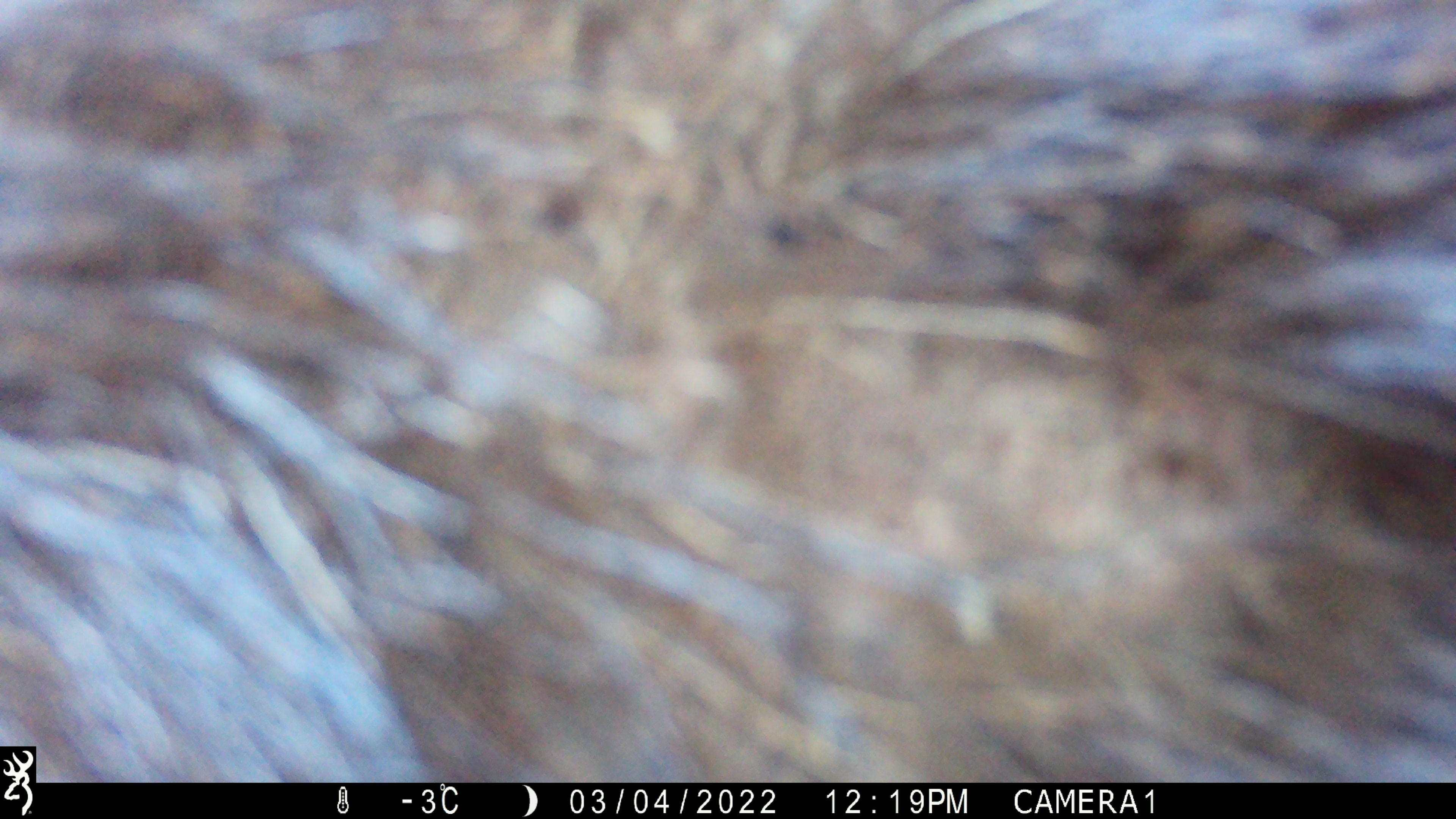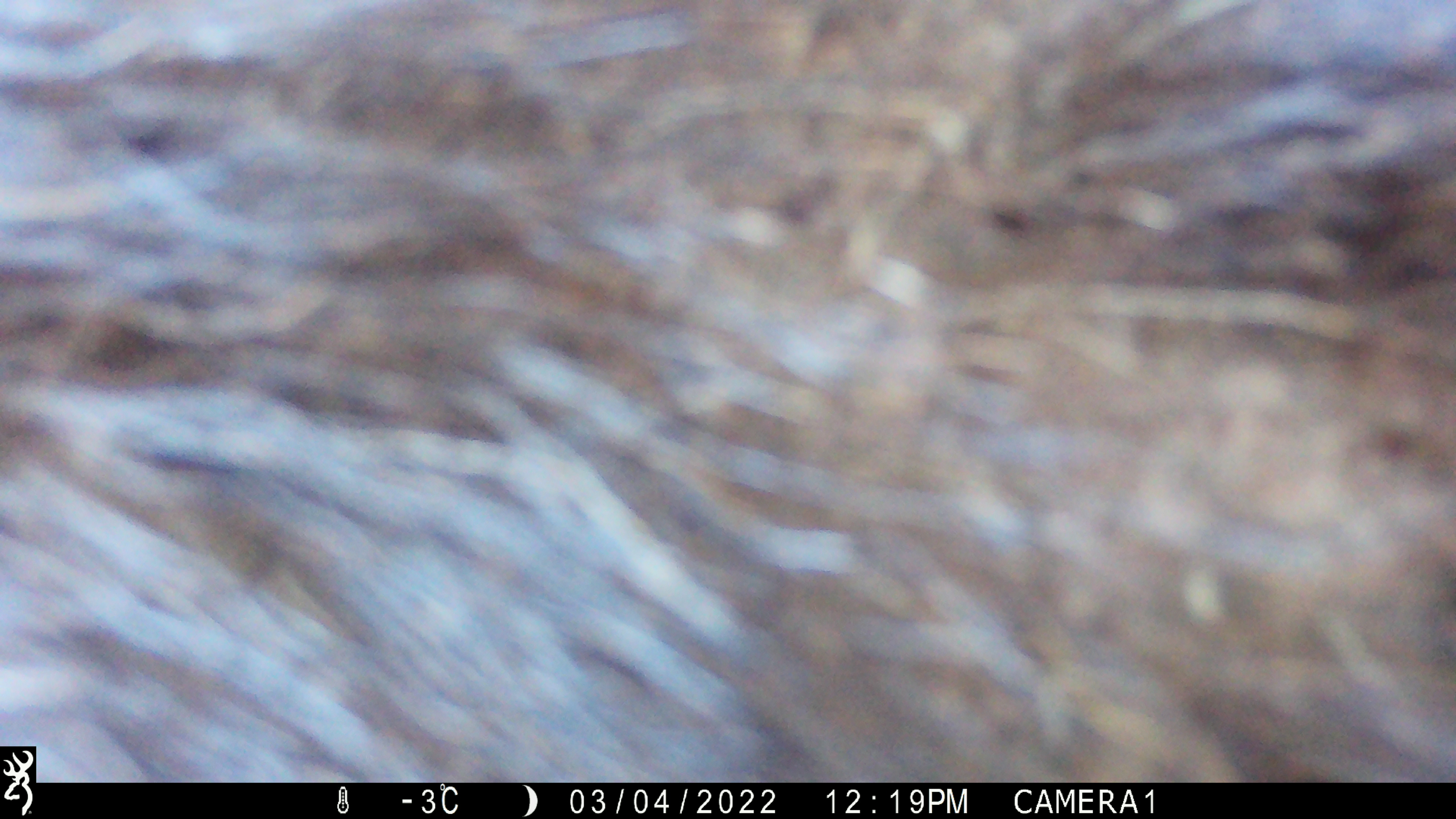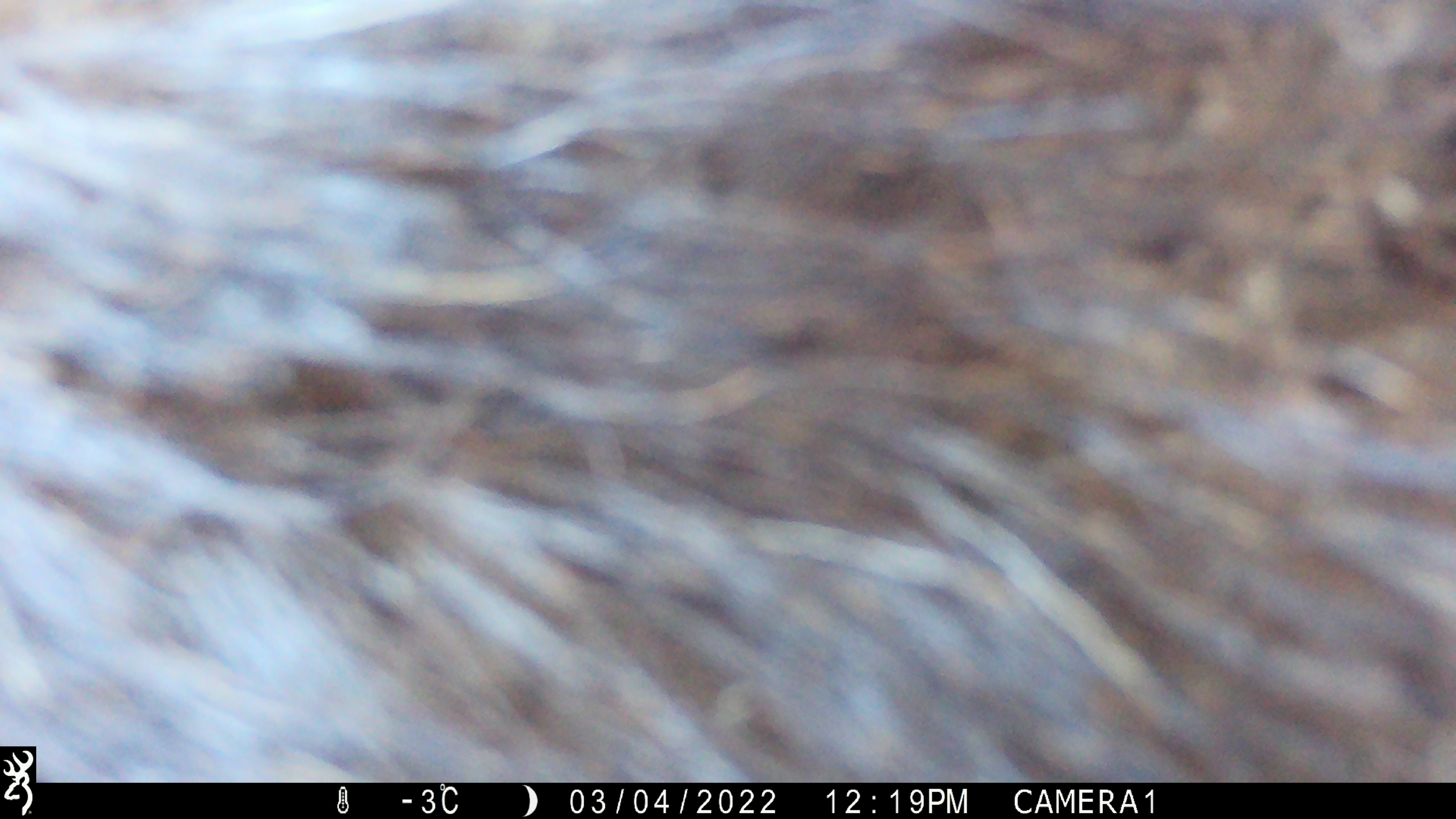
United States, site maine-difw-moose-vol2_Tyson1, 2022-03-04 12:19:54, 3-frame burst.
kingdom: Animalia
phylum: Chordata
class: Mammalia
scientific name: Mammalia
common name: mammal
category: mammal sp.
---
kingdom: Animalia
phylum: Chordata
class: Mammalia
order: Artiodactyla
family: Cervidae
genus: Alces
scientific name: Alces alces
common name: moose